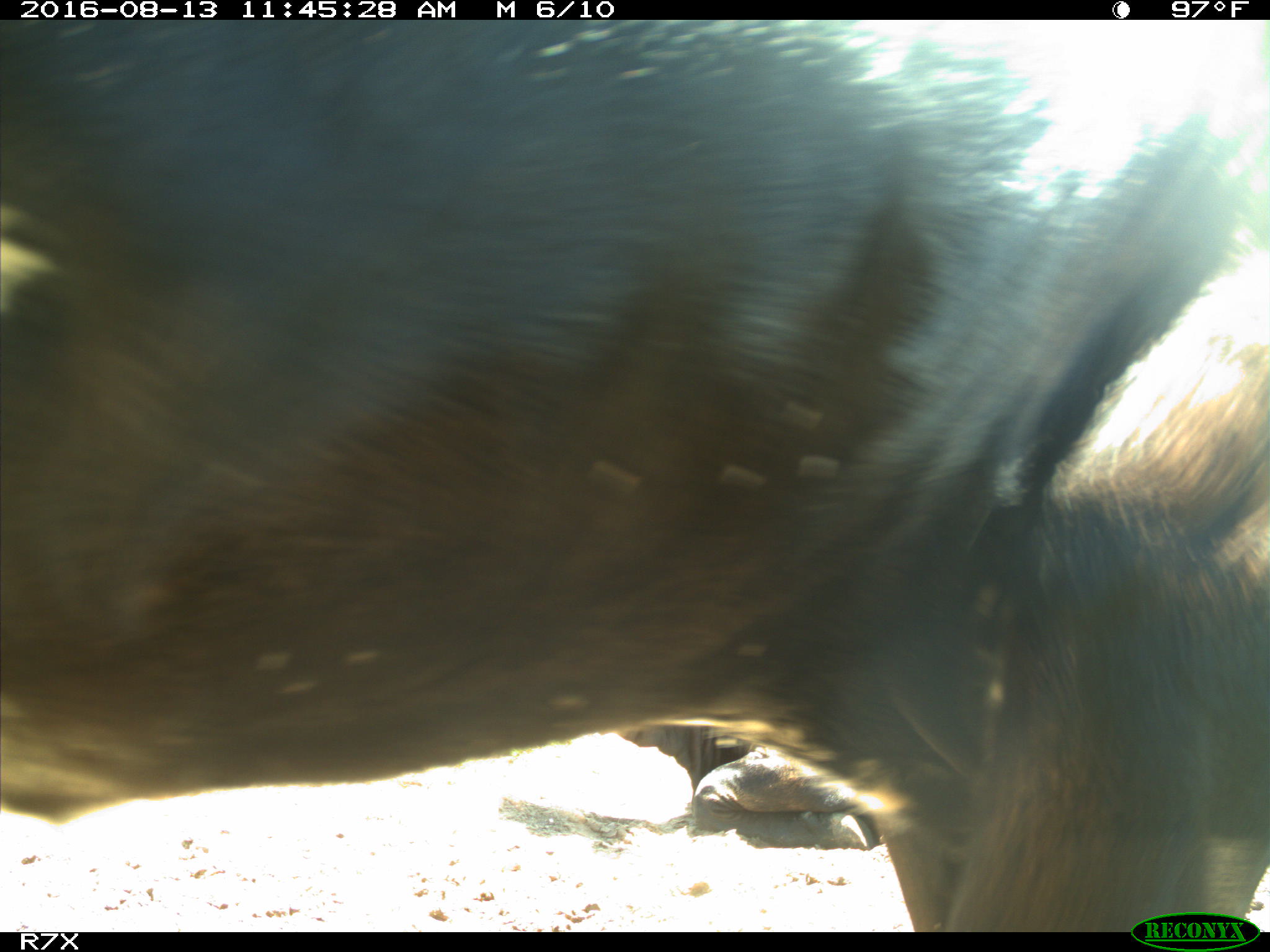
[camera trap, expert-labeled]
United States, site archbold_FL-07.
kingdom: Animalia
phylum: Chordata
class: Mammalia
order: Artiodactyla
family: Bovidae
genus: Bos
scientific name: Bos taurus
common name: domestic cow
Bos taurus (domestic cow).